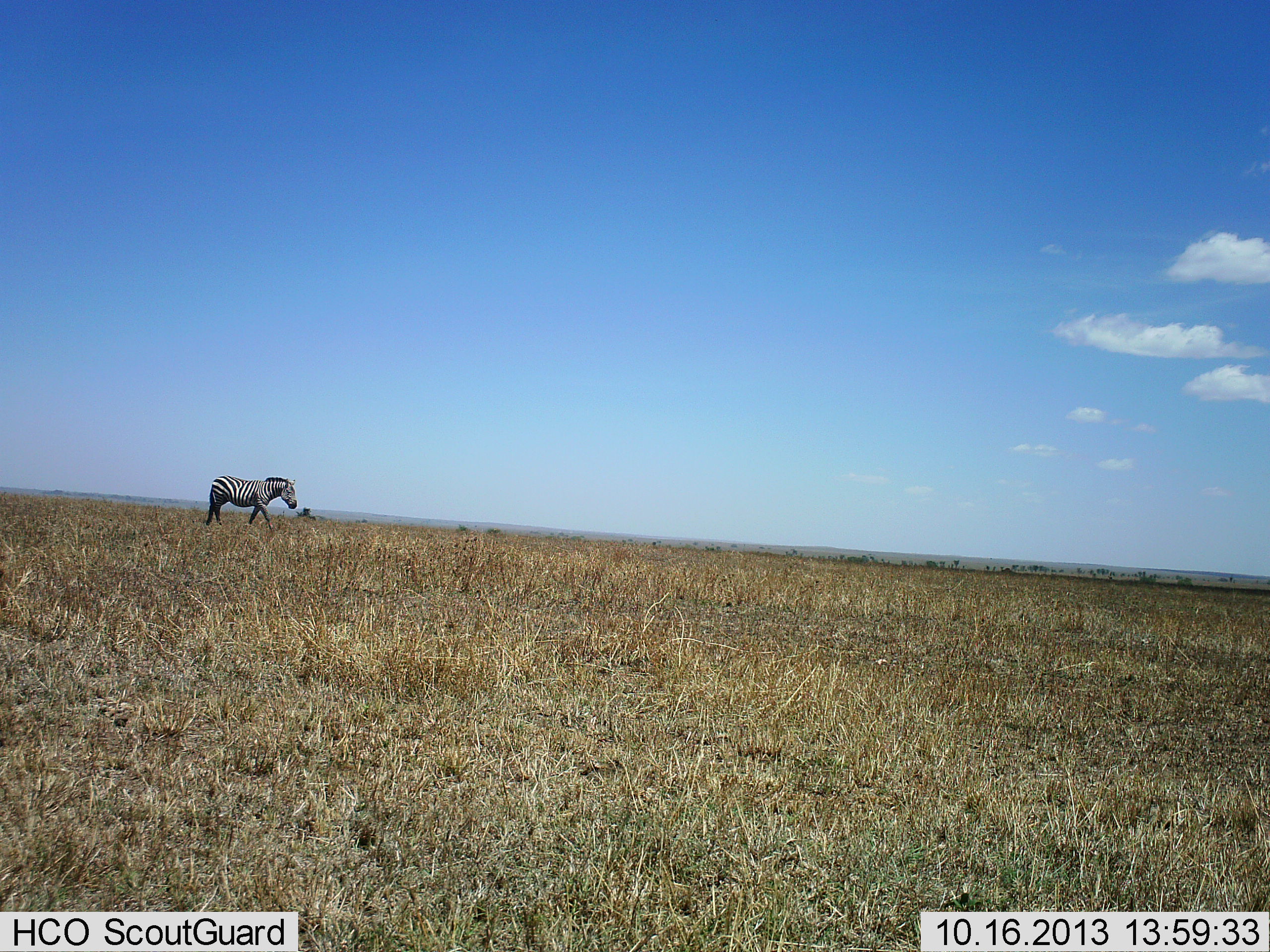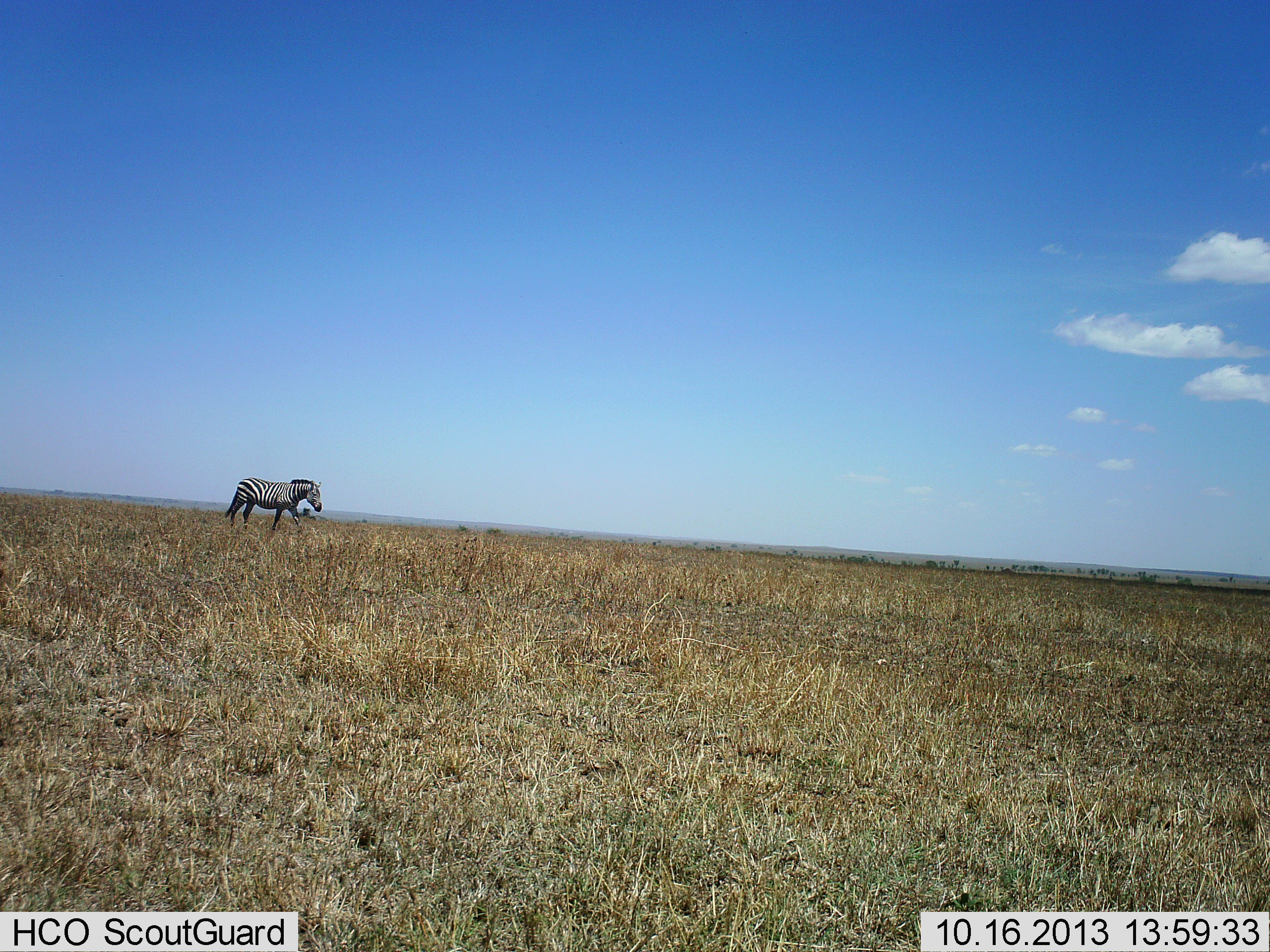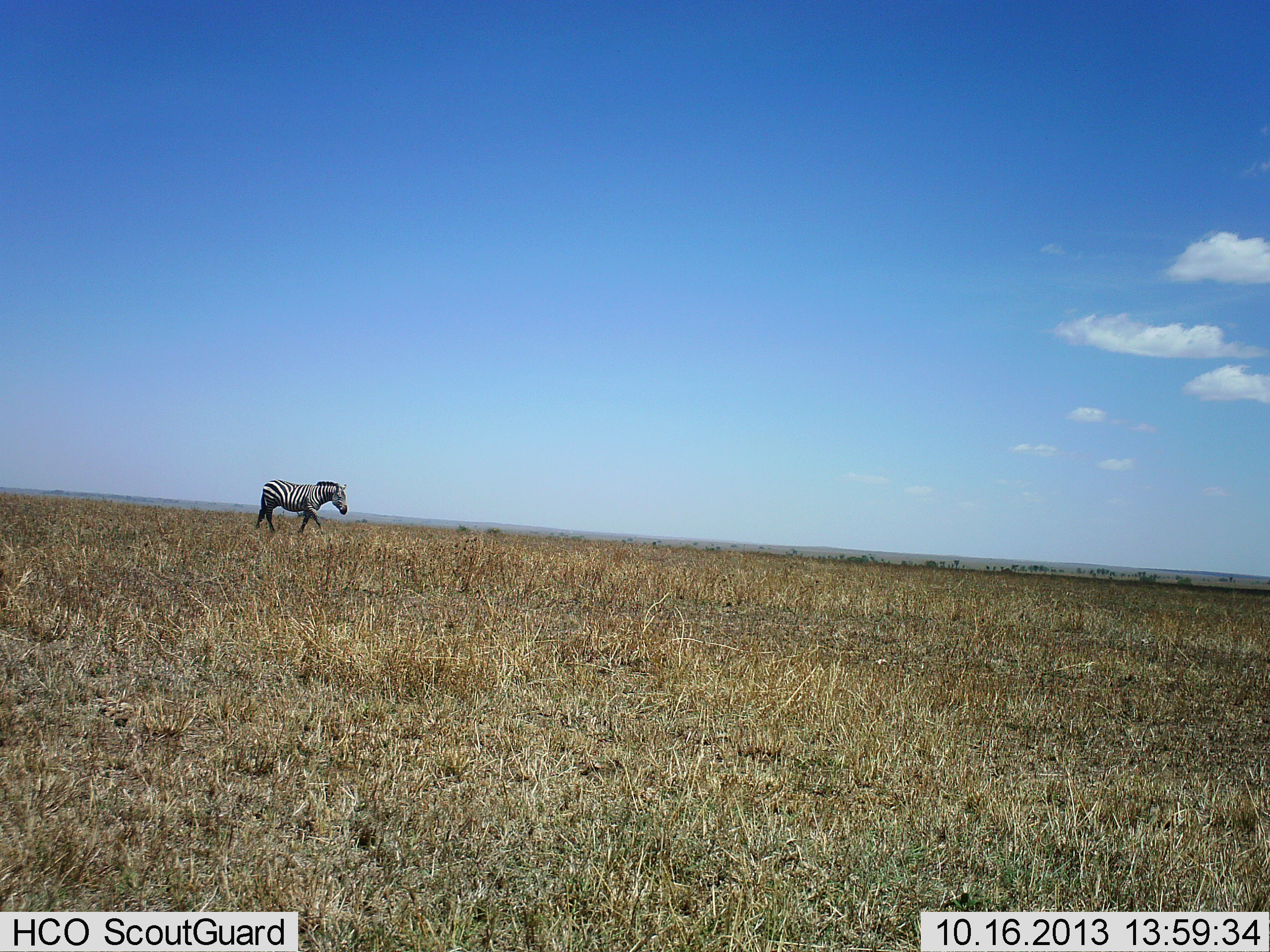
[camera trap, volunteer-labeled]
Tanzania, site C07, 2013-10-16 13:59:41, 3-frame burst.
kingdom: Animalia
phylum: Chordata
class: Mammalia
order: Perissodactyla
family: Equidae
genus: Equus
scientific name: Equus quagga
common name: plains zebra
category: zebra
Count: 1.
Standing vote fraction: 10%.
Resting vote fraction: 0%.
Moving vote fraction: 100%.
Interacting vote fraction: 0%.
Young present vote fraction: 0%.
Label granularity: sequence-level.